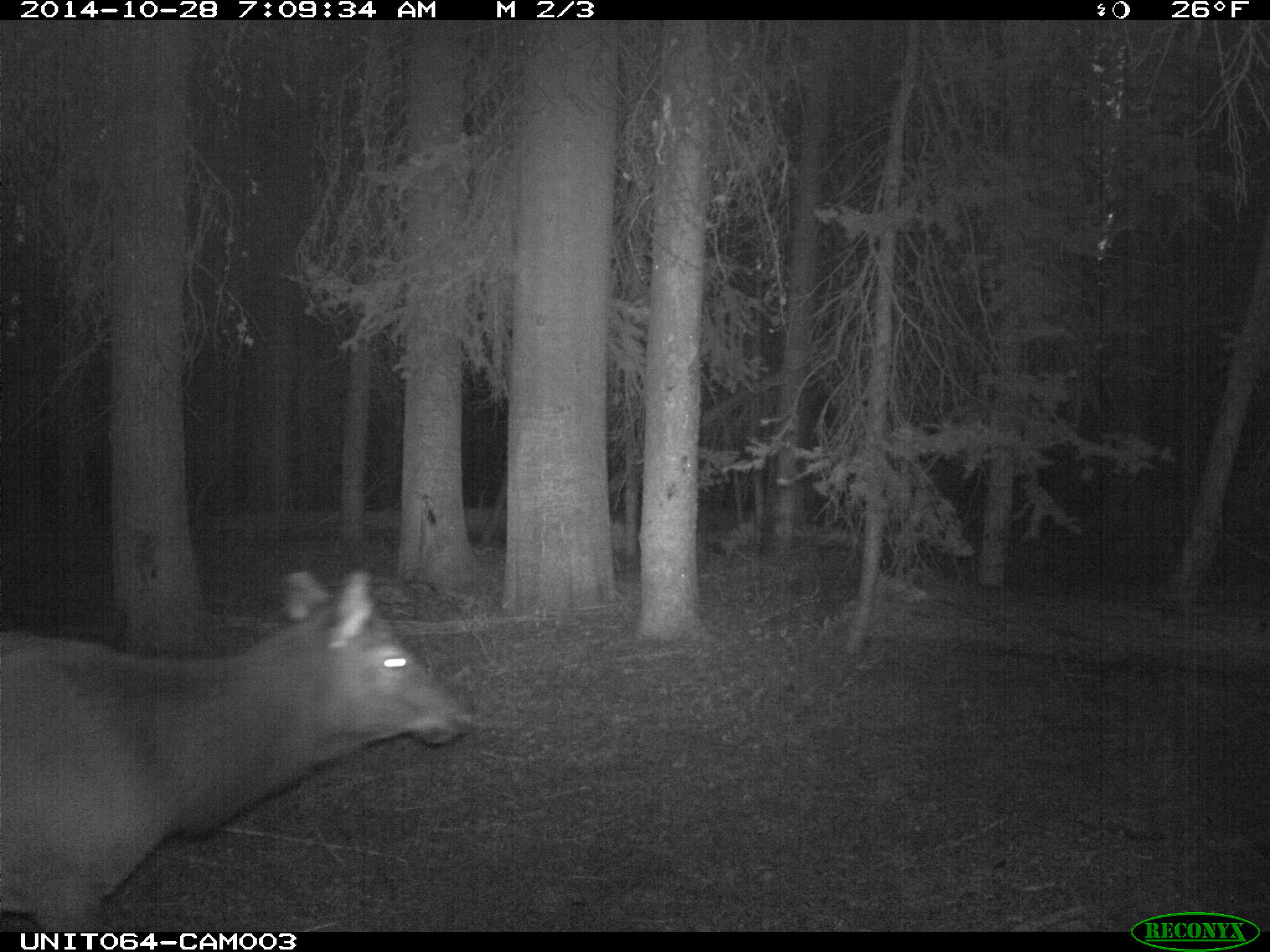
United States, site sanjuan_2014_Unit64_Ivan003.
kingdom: Animalia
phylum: Chordata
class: Mammalia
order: Artiodactyla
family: Cervidae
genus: Cervus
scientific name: Cervus elaphus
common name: red deer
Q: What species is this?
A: Cervus elaphus (red deer).